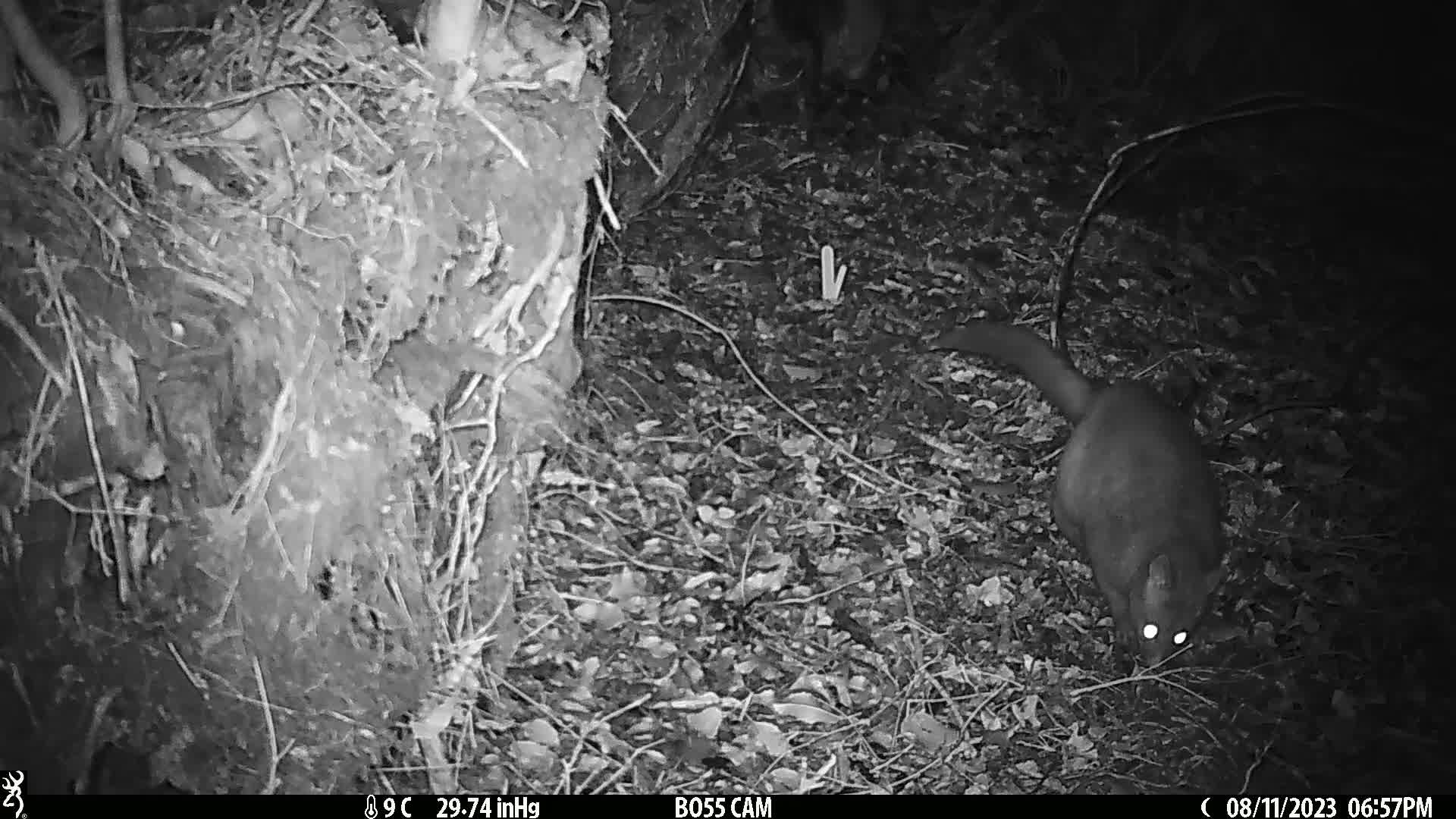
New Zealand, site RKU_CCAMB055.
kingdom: Animalia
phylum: Chordata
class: Mammalia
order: Diprotodontia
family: Phalangeridae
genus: Trichosurus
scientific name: Trichosurus vulpecula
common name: common brushtail possum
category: possum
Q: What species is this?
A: Possum (common brushtail possum) (Trichosurus vulpecula).